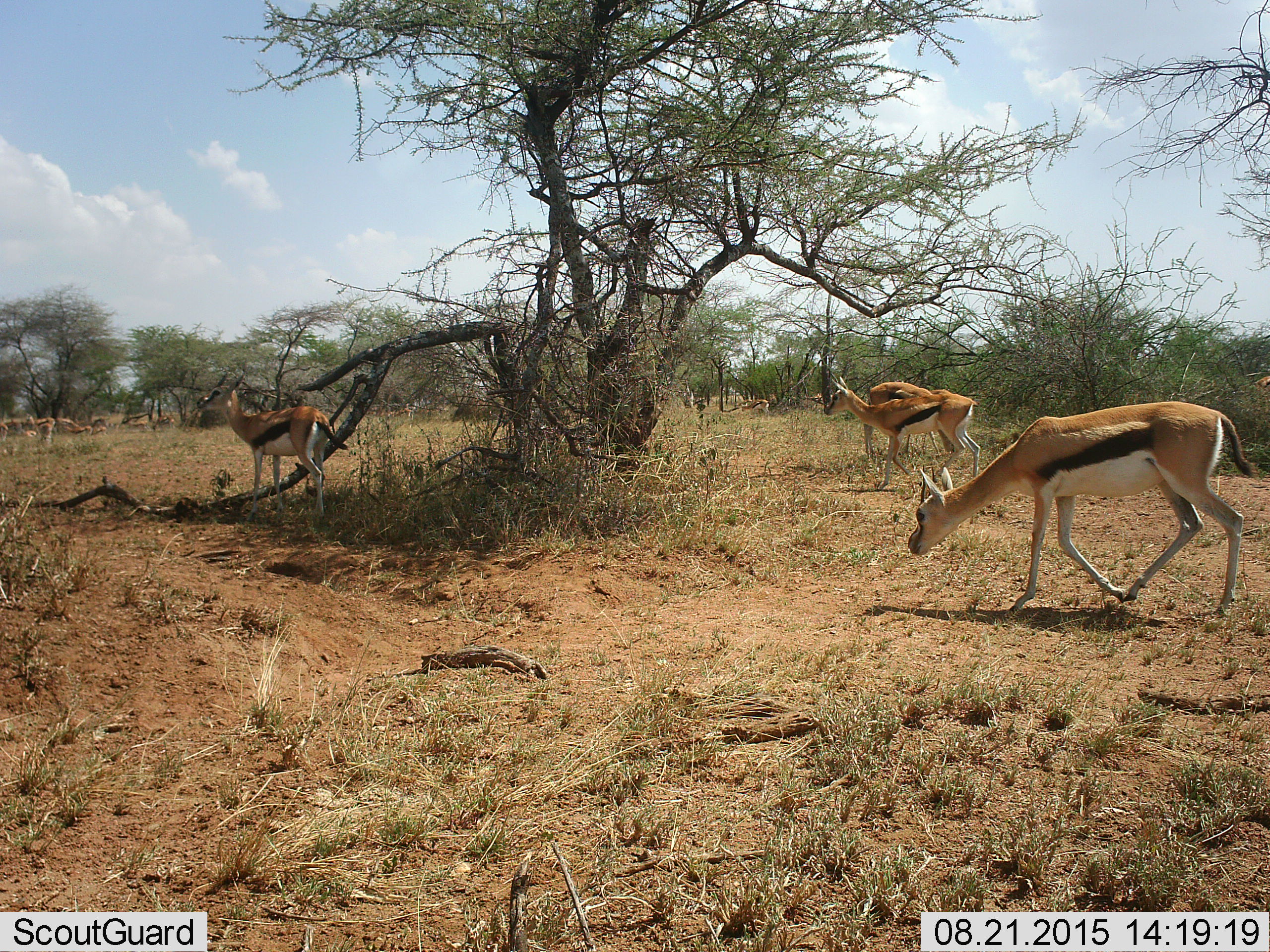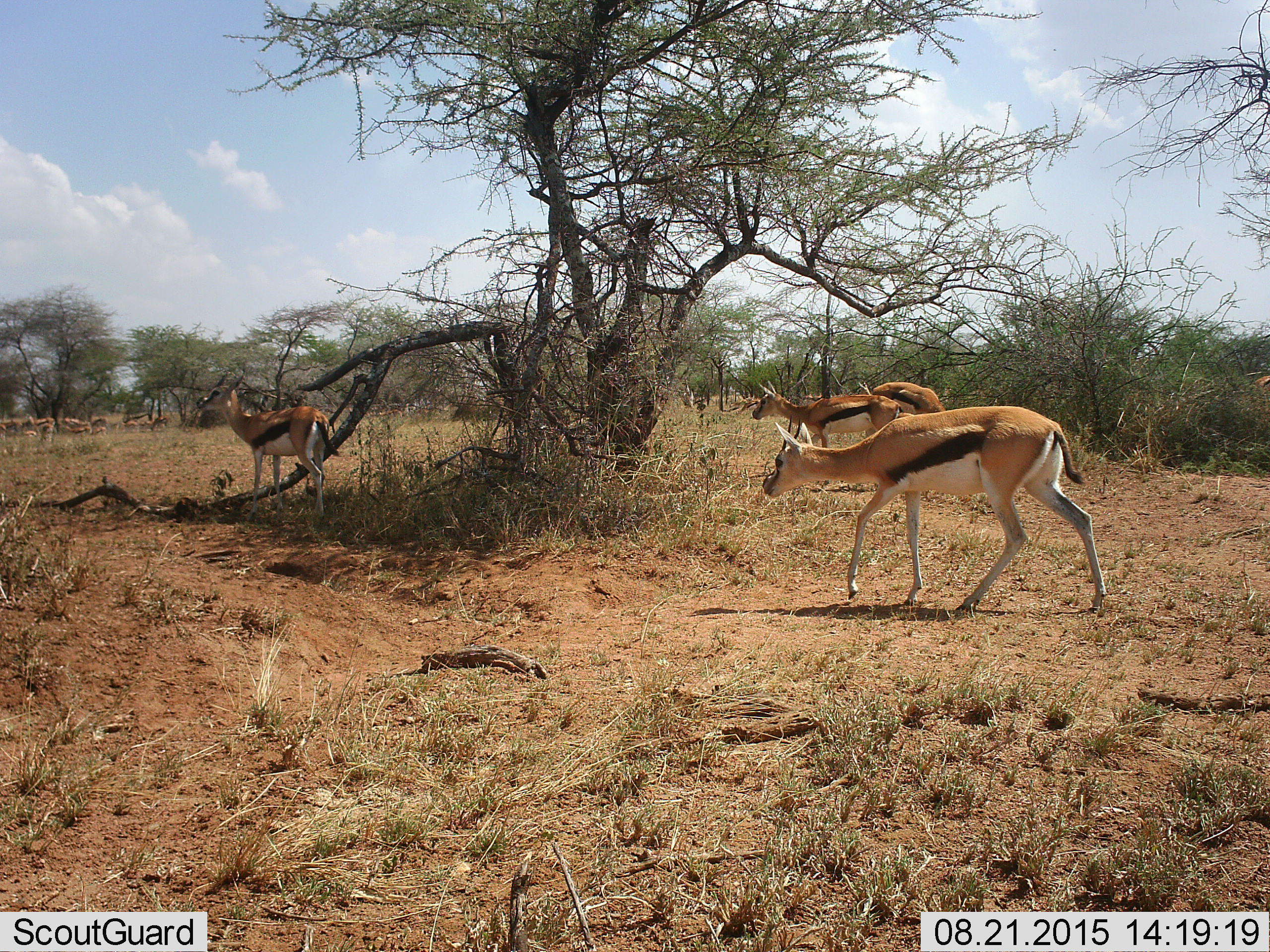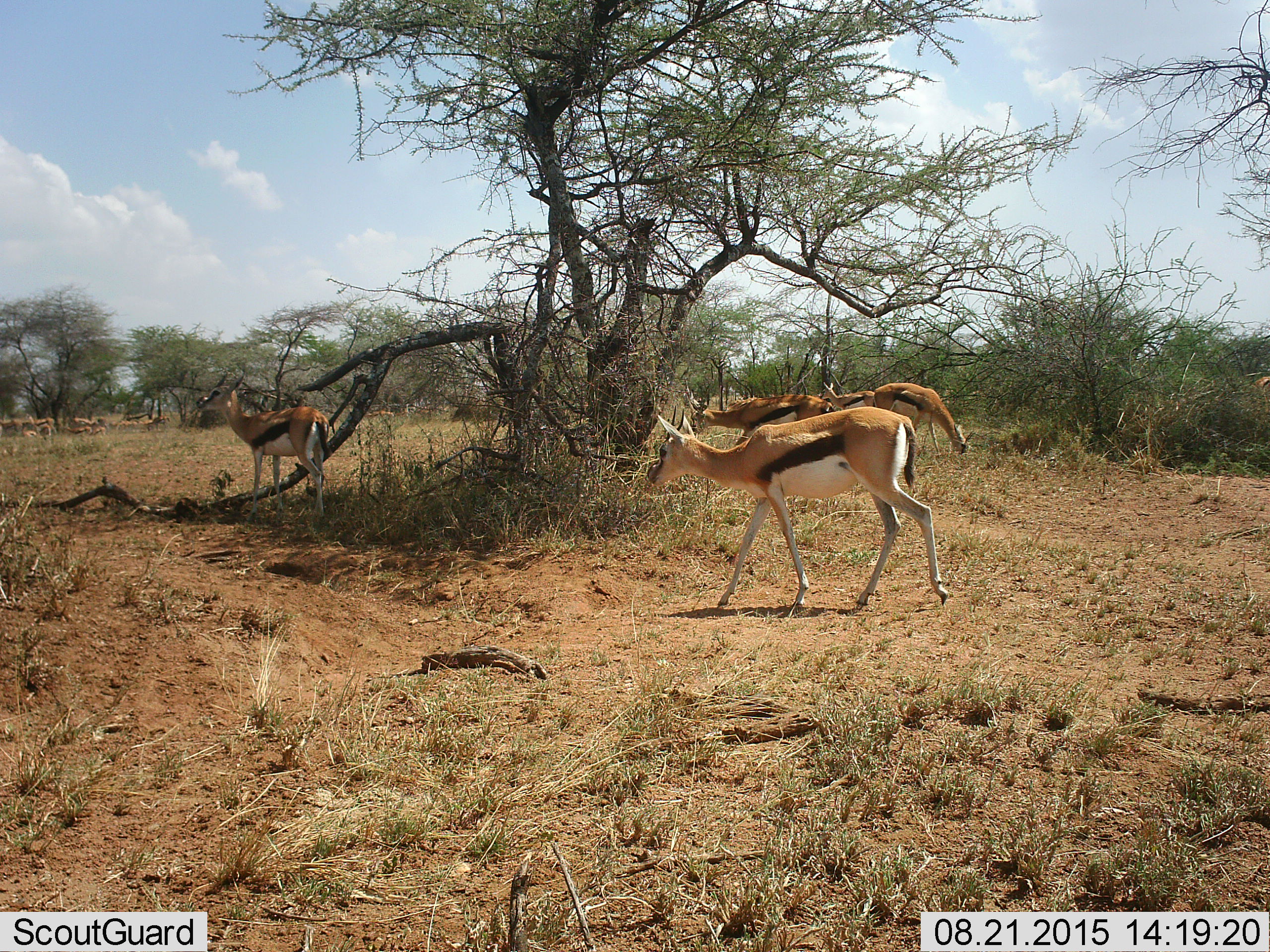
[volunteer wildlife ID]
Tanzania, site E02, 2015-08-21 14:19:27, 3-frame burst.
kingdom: Animalia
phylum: Chordata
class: Mammalia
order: Artiodactyla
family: Bovidae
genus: Eudorcas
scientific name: Eudorcas thomsonii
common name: thomson's gazelle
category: gazellethomsons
Gazellethomsons (thomson's gazelle) (Eudorcas thomsonii), count 11-50. Behavior (volunteer vote fractions): standing 87%, resting 7%, moving 73%, interacting 0%. Young present (vote fraction): 13%. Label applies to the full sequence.